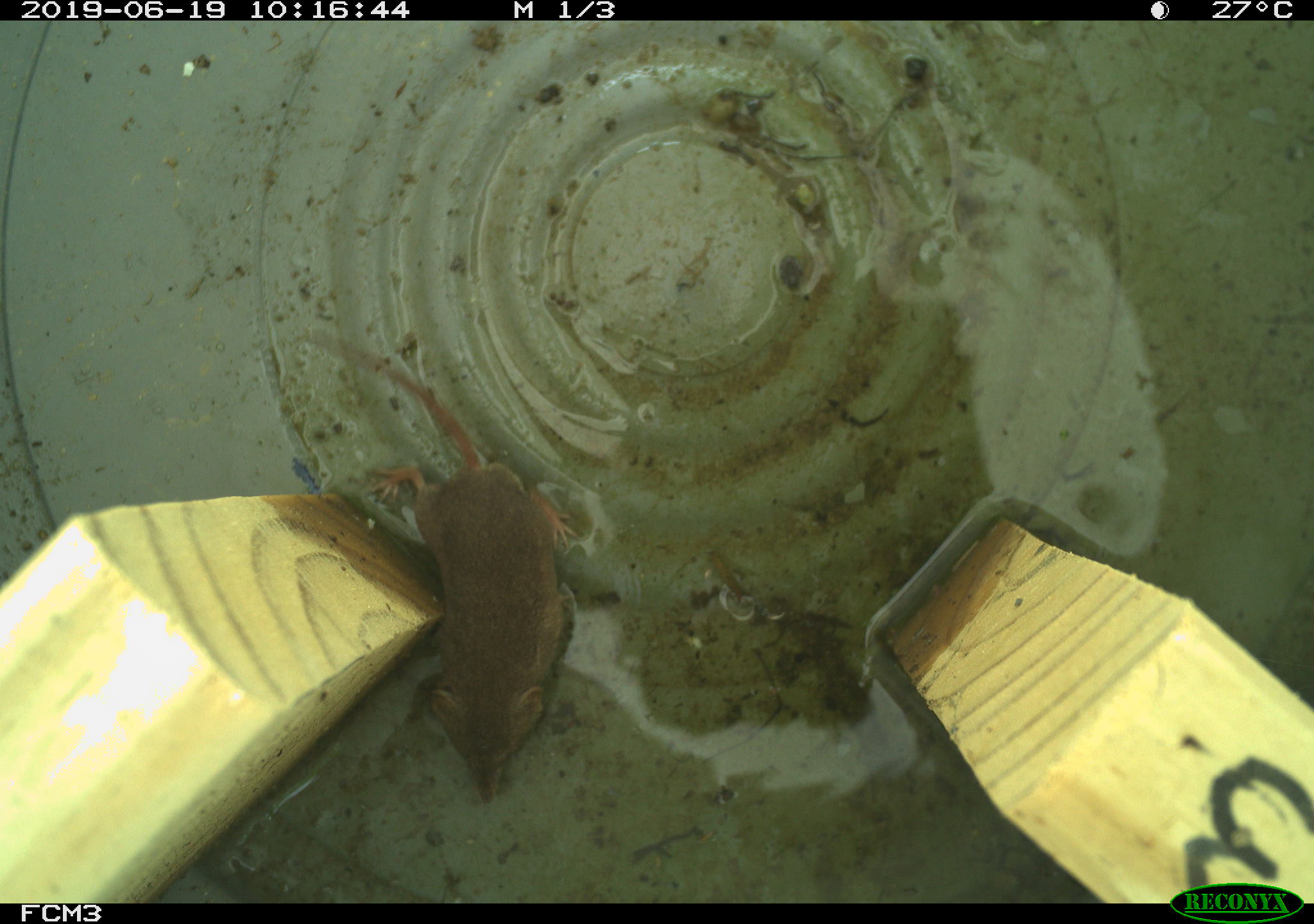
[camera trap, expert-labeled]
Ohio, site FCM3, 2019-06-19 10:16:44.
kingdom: Animalia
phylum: Chordata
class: Mammalia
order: Eulipotyphla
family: Soricidae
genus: Sorex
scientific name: Sorex cinereus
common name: masked shrew